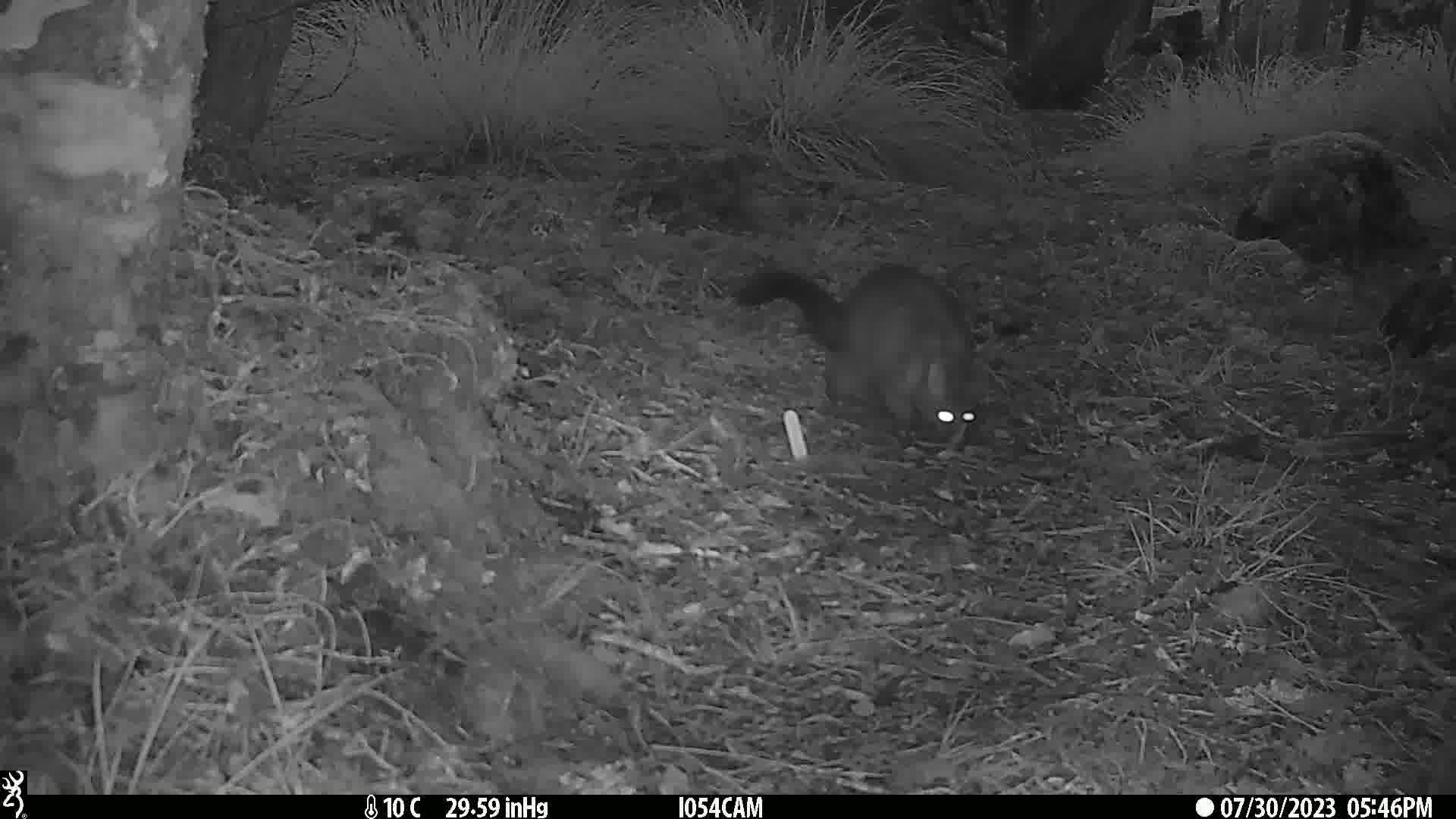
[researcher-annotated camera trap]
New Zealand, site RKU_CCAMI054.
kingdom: Animalia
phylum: Chordata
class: Mammalia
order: Diprotodontia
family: Phalangeridae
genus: Trichosurus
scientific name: Trichosurus vulpecula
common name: common brushtail possum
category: possum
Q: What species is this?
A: Possum (common brushtail possum) (Trichosurus vulpecula).